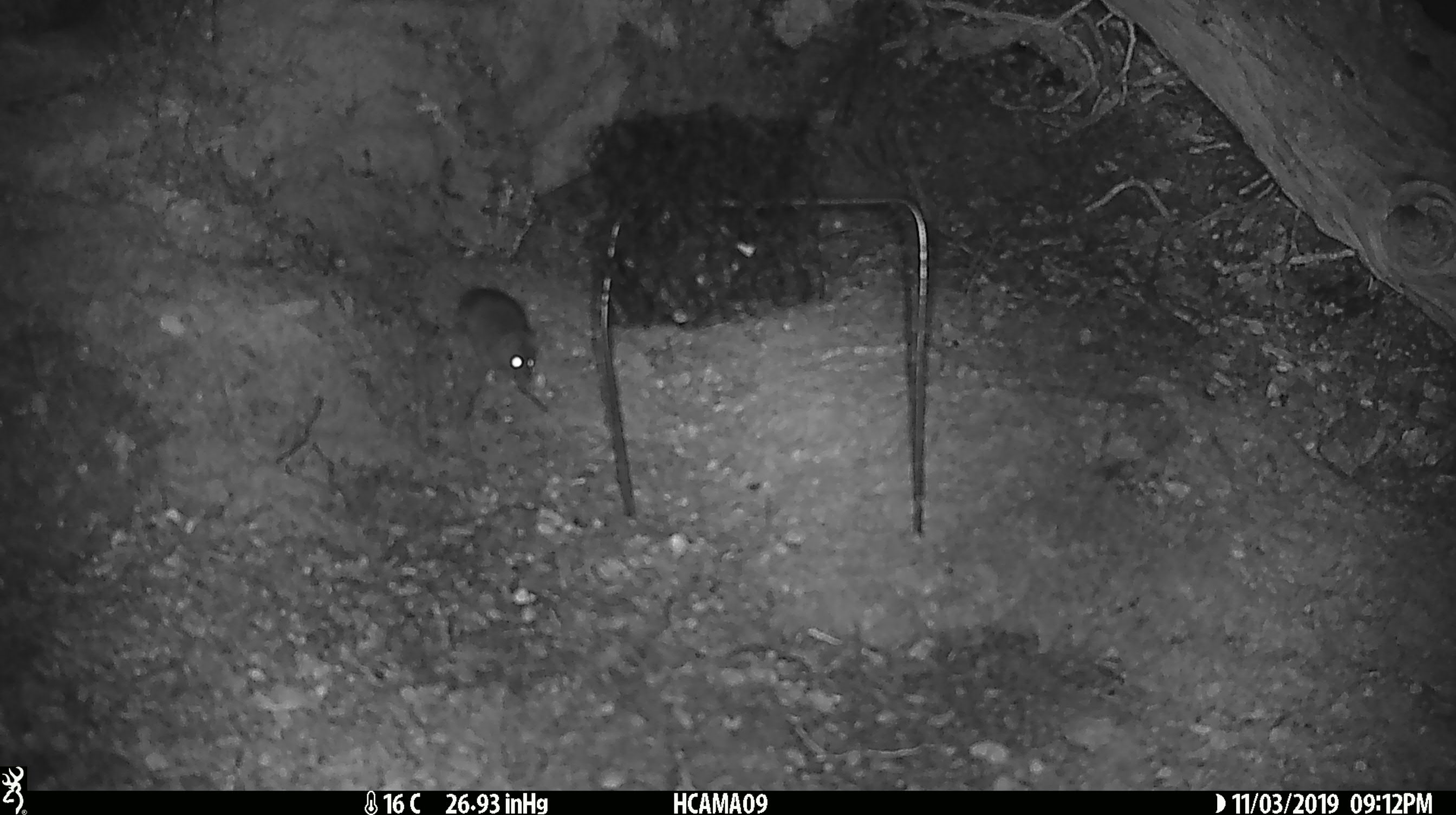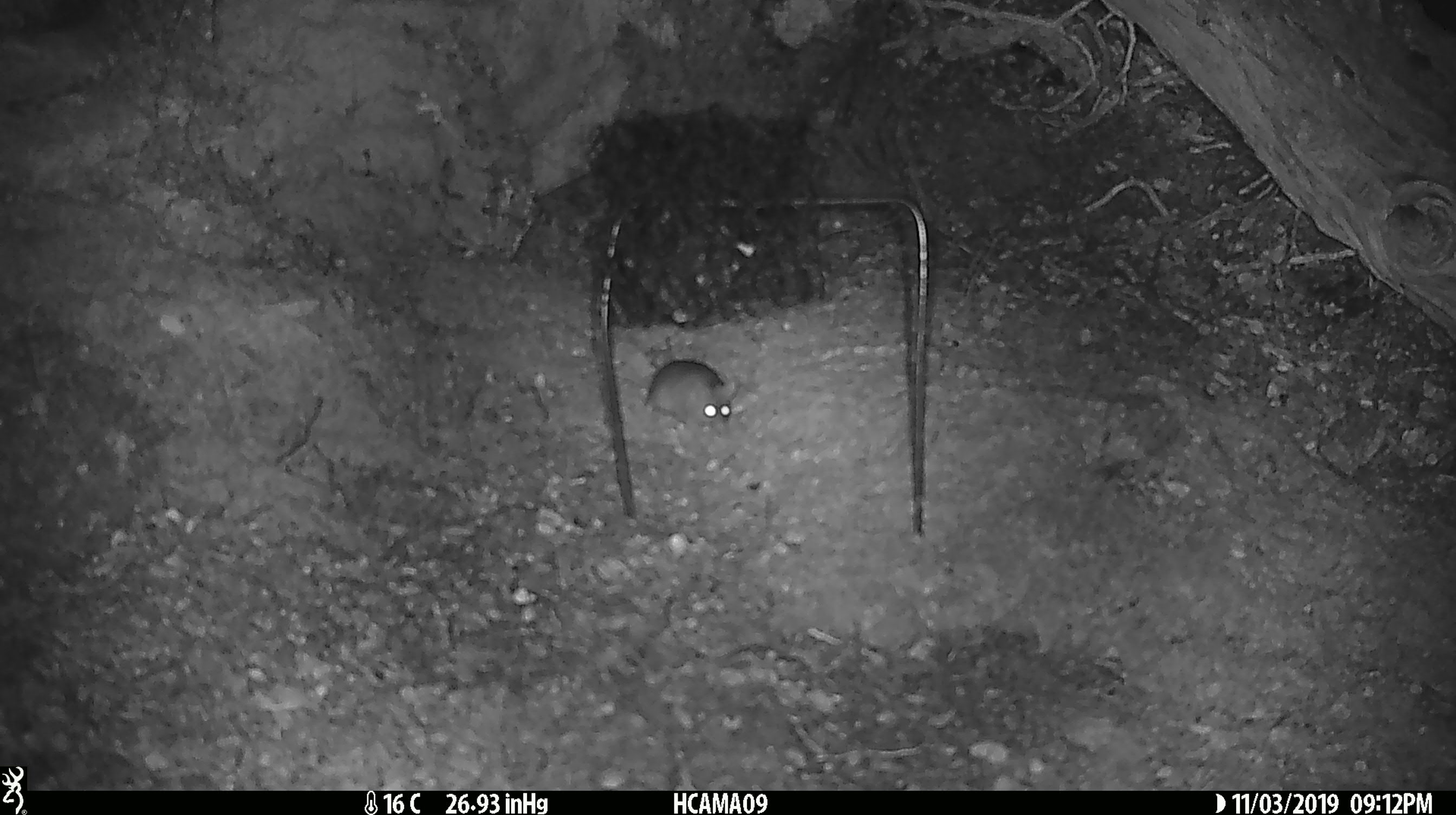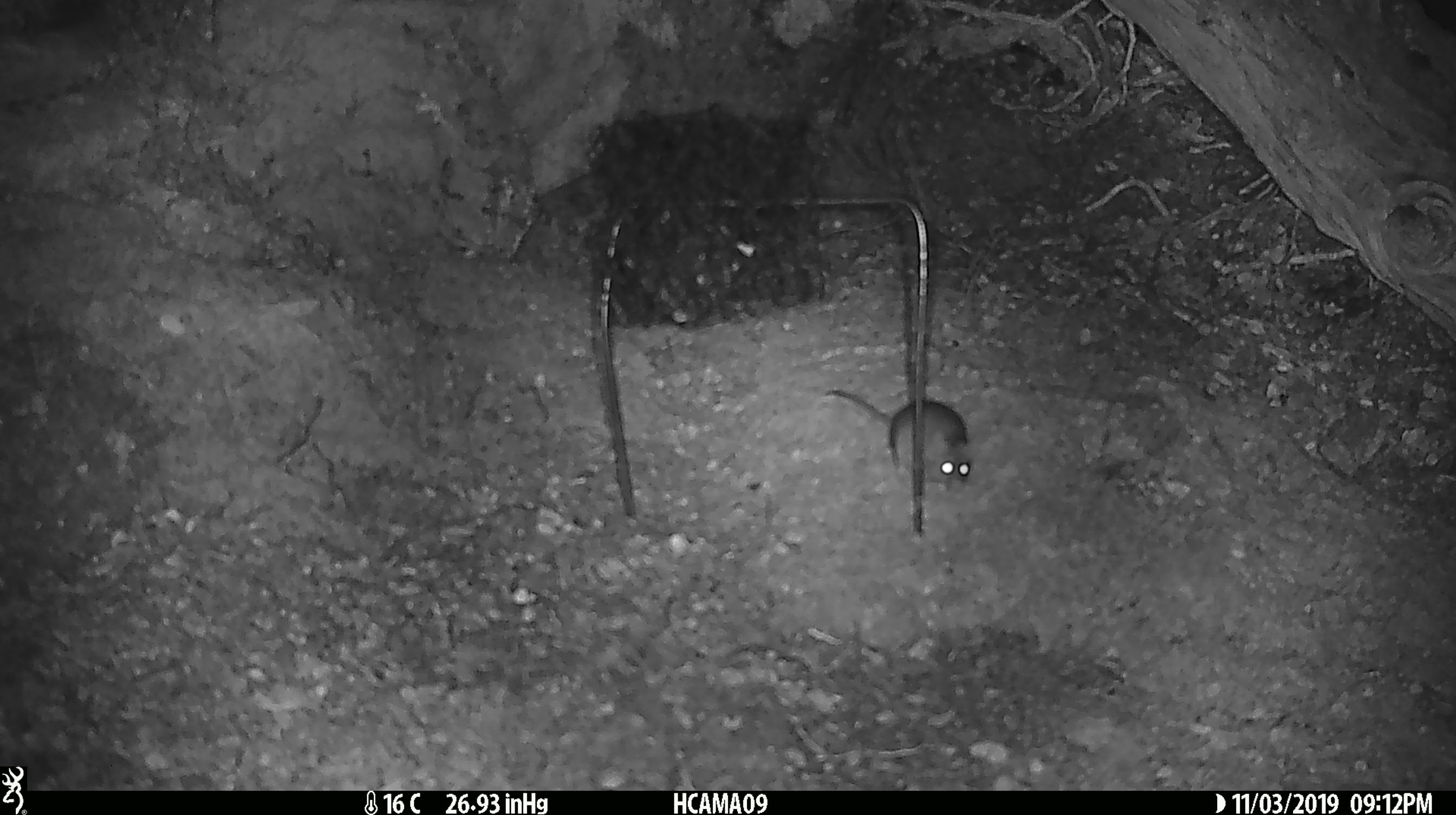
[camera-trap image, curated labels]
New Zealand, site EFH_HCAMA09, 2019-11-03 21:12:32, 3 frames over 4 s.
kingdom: Animalia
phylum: Chordata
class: Mammalia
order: Rodentia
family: Muridae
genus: Mus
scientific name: Mus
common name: mouse